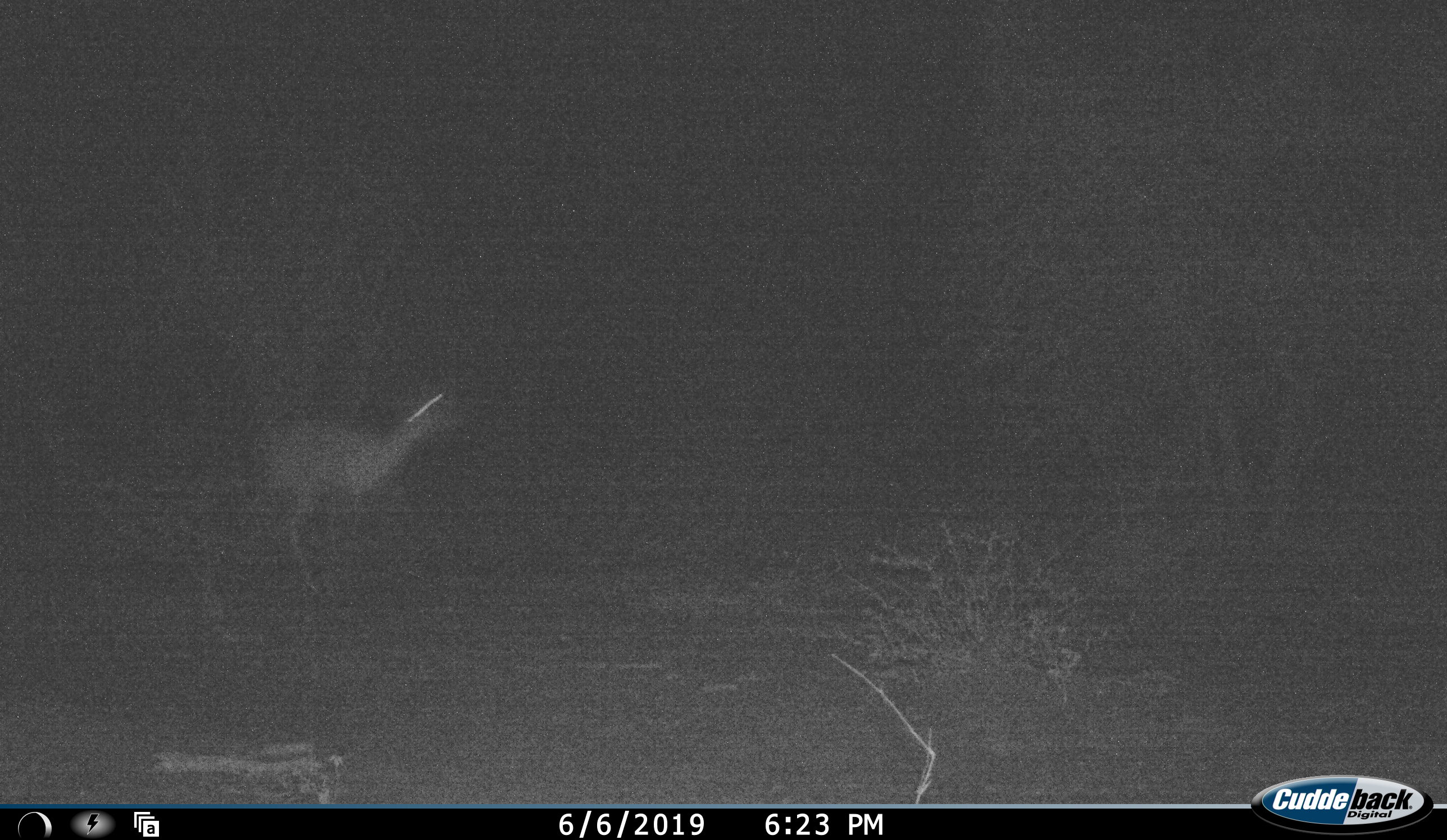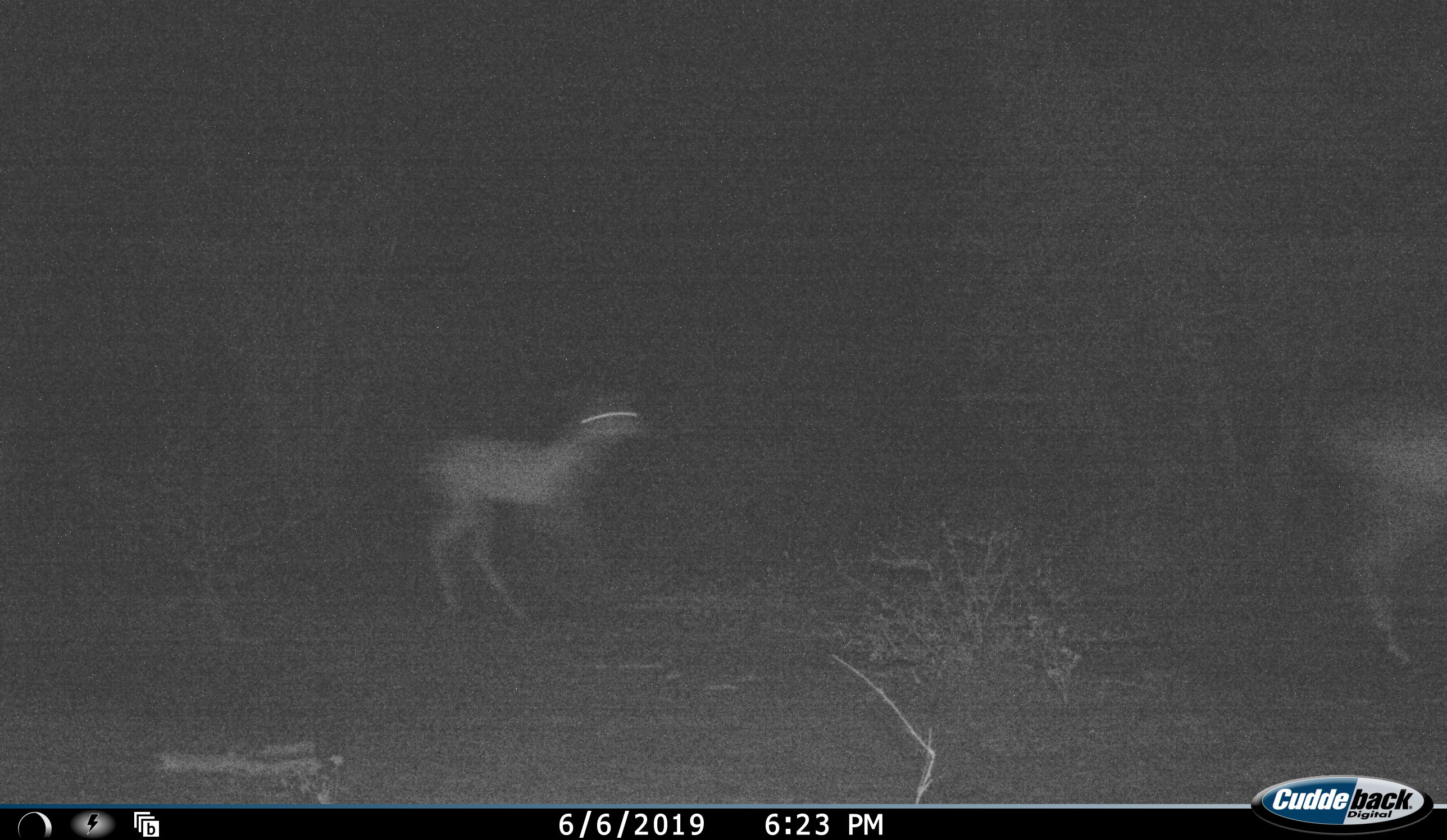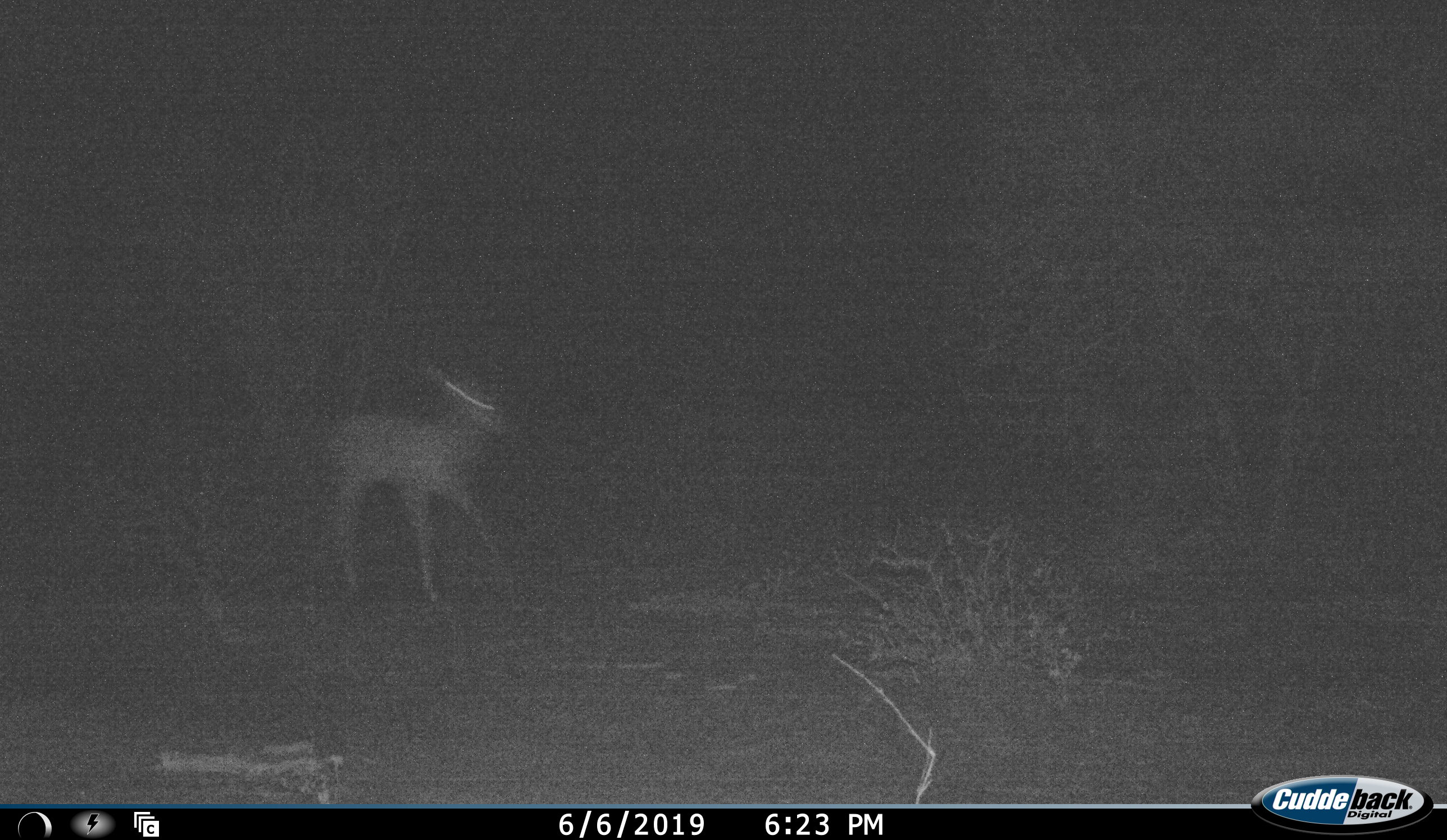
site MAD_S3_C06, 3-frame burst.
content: unidentified animal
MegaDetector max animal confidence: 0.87